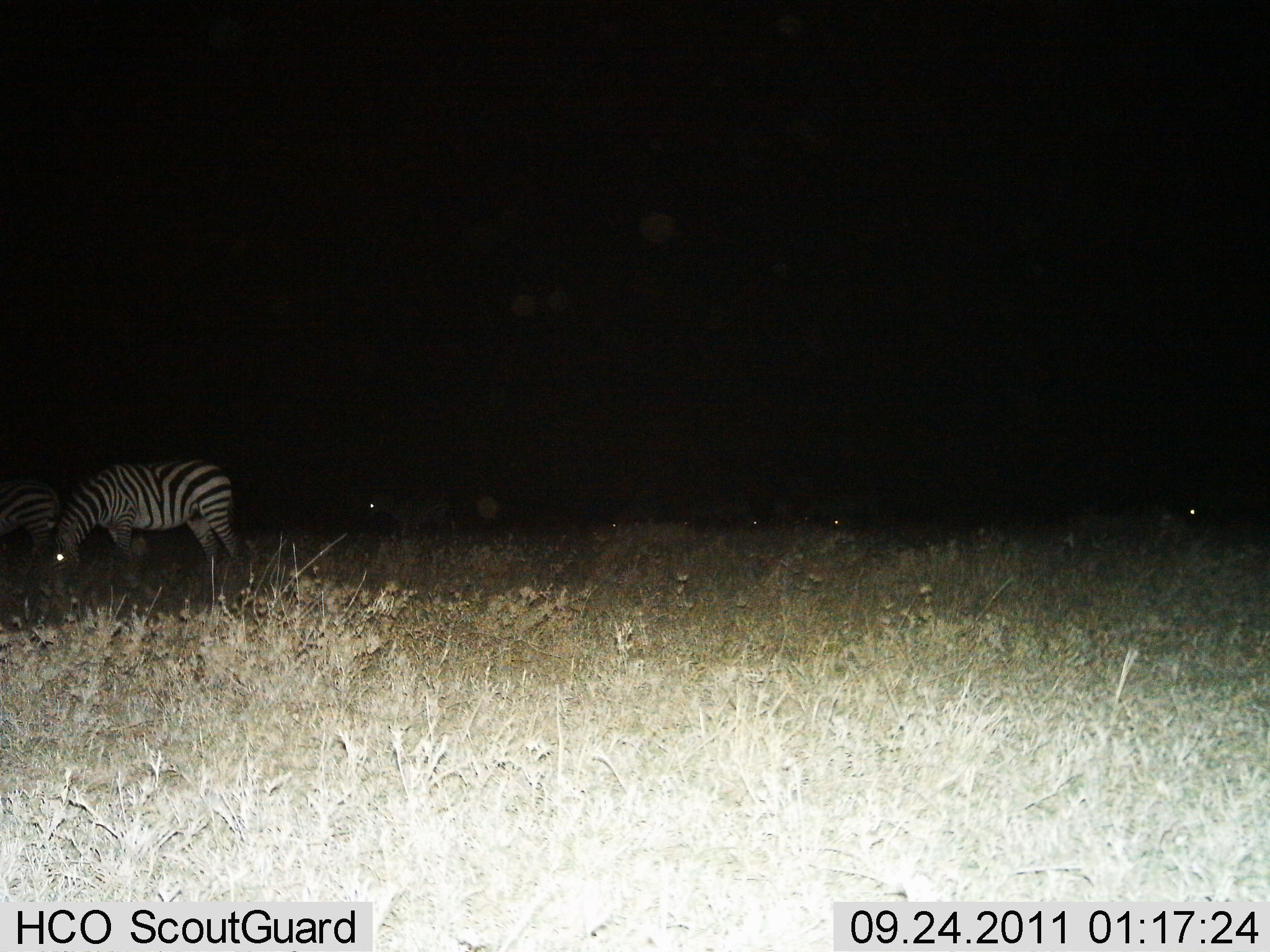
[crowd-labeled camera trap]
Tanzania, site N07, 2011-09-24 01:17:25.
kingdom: Animalia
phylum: Chordata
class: Mammalia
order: Perissodactyla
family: Equidae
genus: Equus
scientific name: Equus quagga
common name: plains zebra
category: zebra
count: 6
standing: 44%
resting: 11%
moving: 6%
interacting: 0%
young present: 0%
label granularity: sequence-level